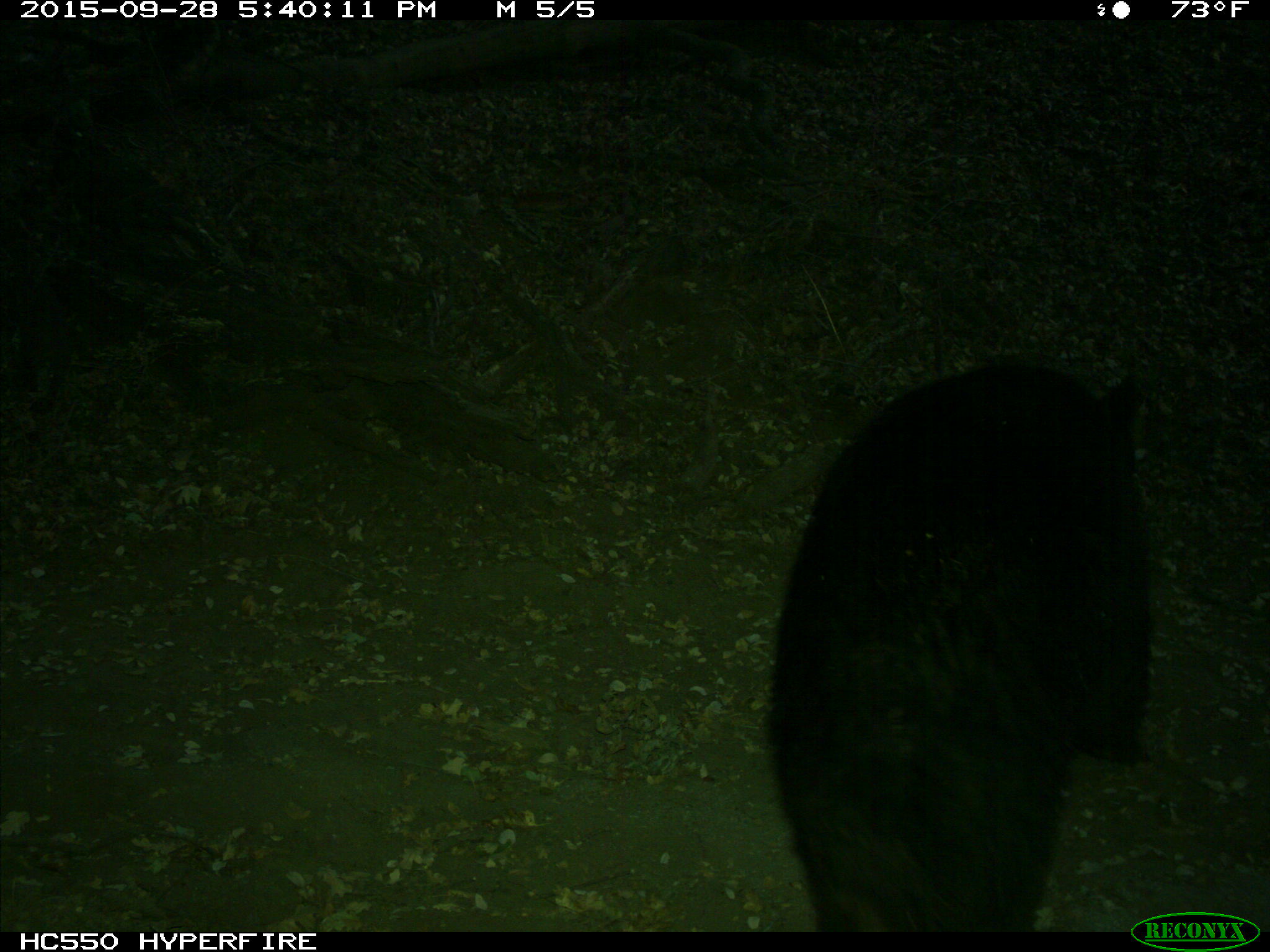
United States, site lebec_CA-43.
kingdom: Animalia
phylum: Chordata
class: Mammalia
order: Carnivora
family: Ursidae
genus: Ursus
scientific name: Ursus americanus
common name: american black bear